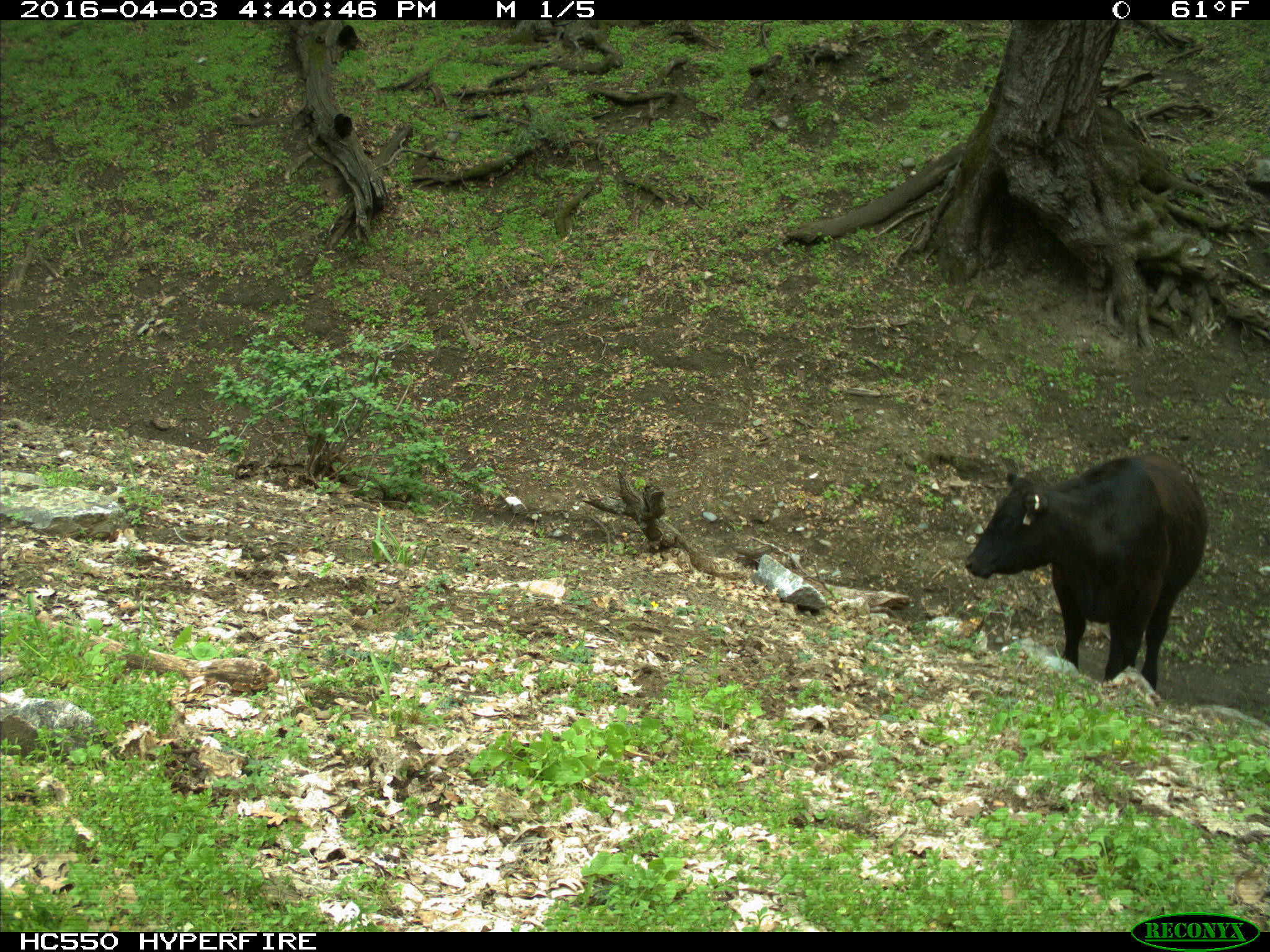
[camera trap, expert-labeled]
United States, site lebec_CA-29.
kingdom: Animalia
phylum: Chordata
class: Mammalia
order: Artiodactyla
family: Bovidae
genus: Bos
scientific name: Bos taurus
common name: domestic cow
Bos taurus (domestic cow).